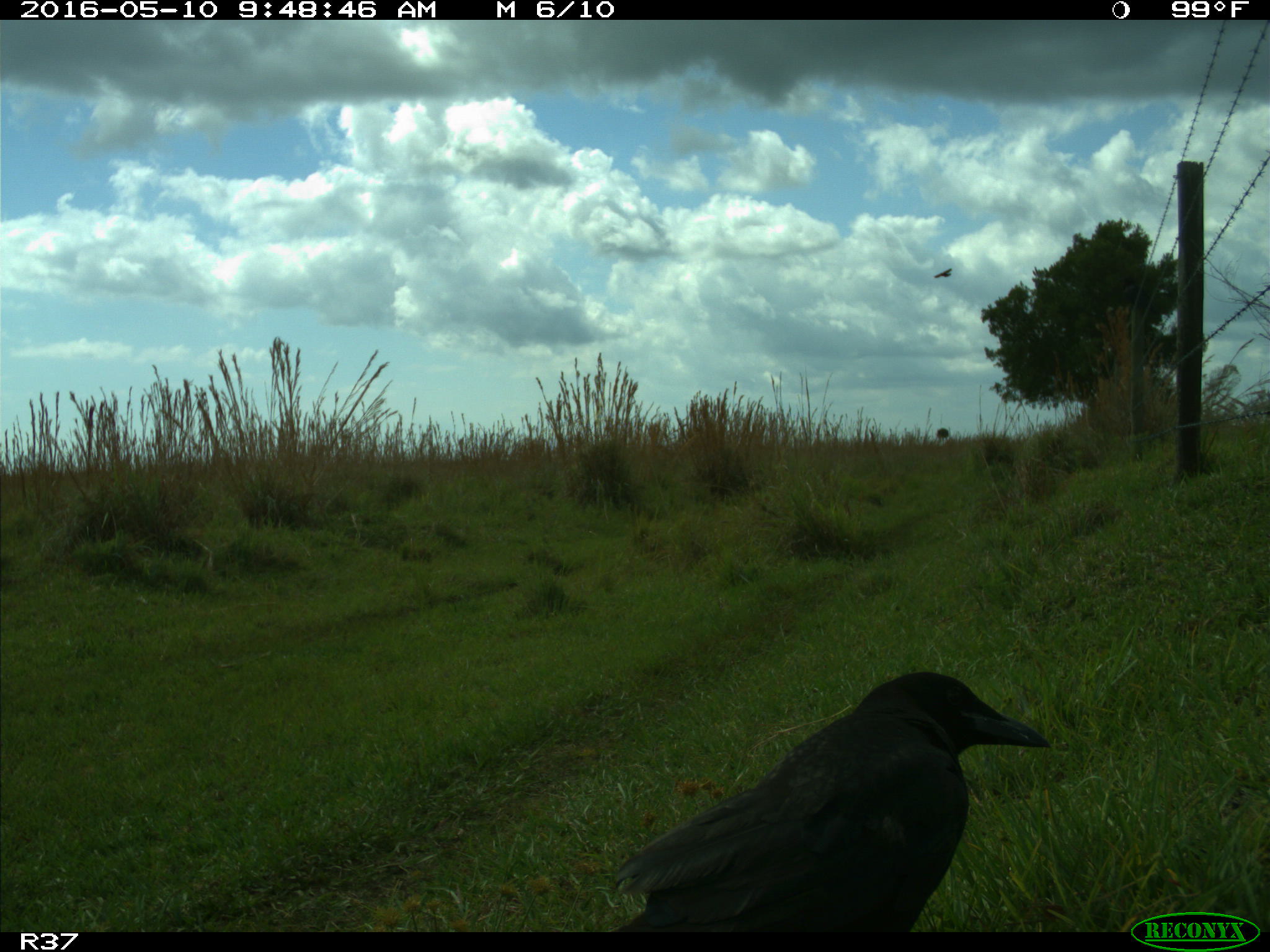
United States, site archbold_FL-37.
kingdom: Animalia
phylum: Chordata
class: Aves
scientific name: Aves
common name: birds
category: unidentified bird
Unidentified bird (birds) (Aves).